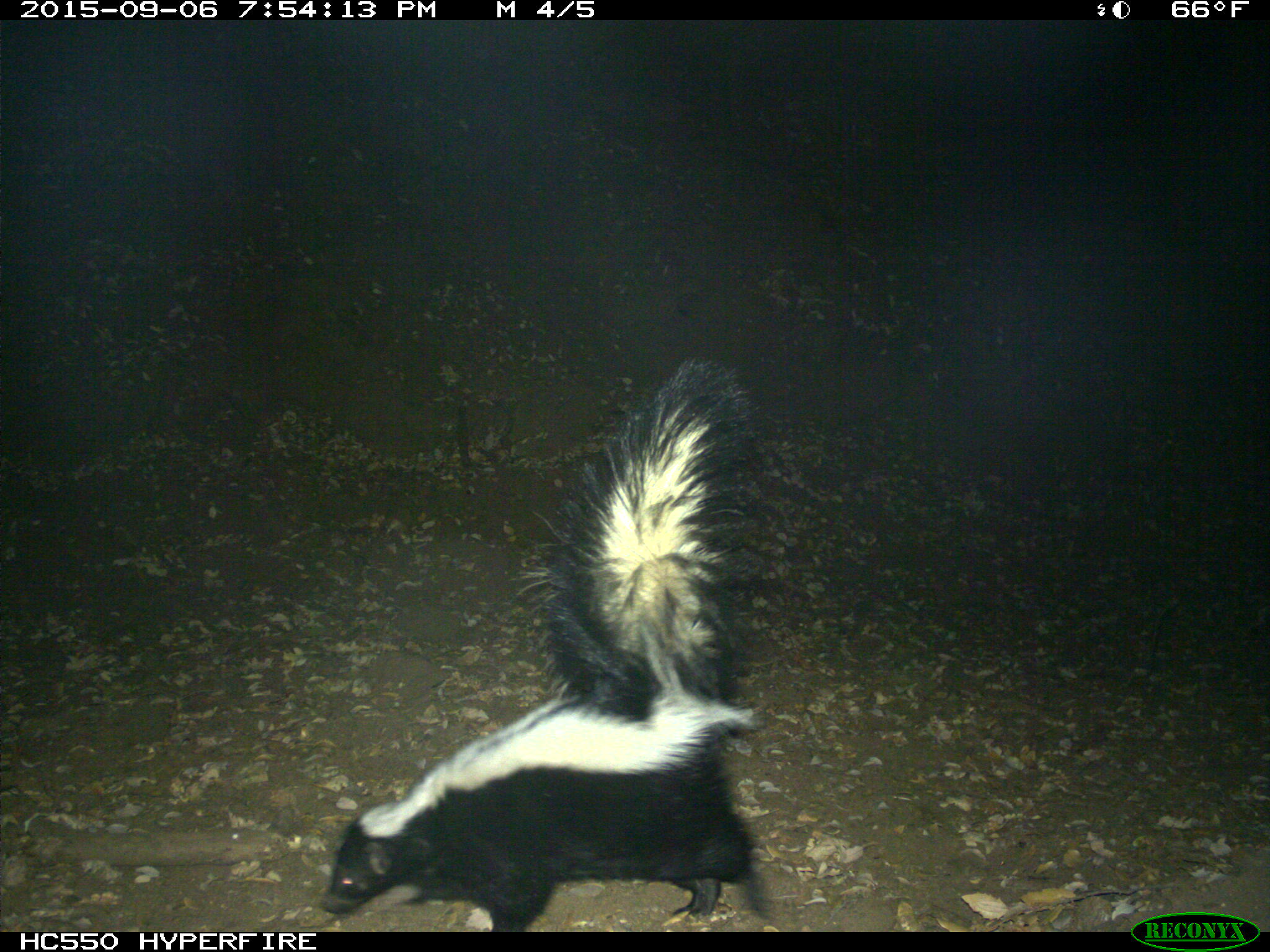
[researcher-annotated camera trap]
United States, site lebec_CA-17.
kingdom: Animalia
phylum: Chordata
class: Mammalia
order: Carnivora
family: Mephitidae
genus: Mephitis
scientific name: Mephitis mephitis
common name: striped skunk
Mephitis mephitis (striped skunk).